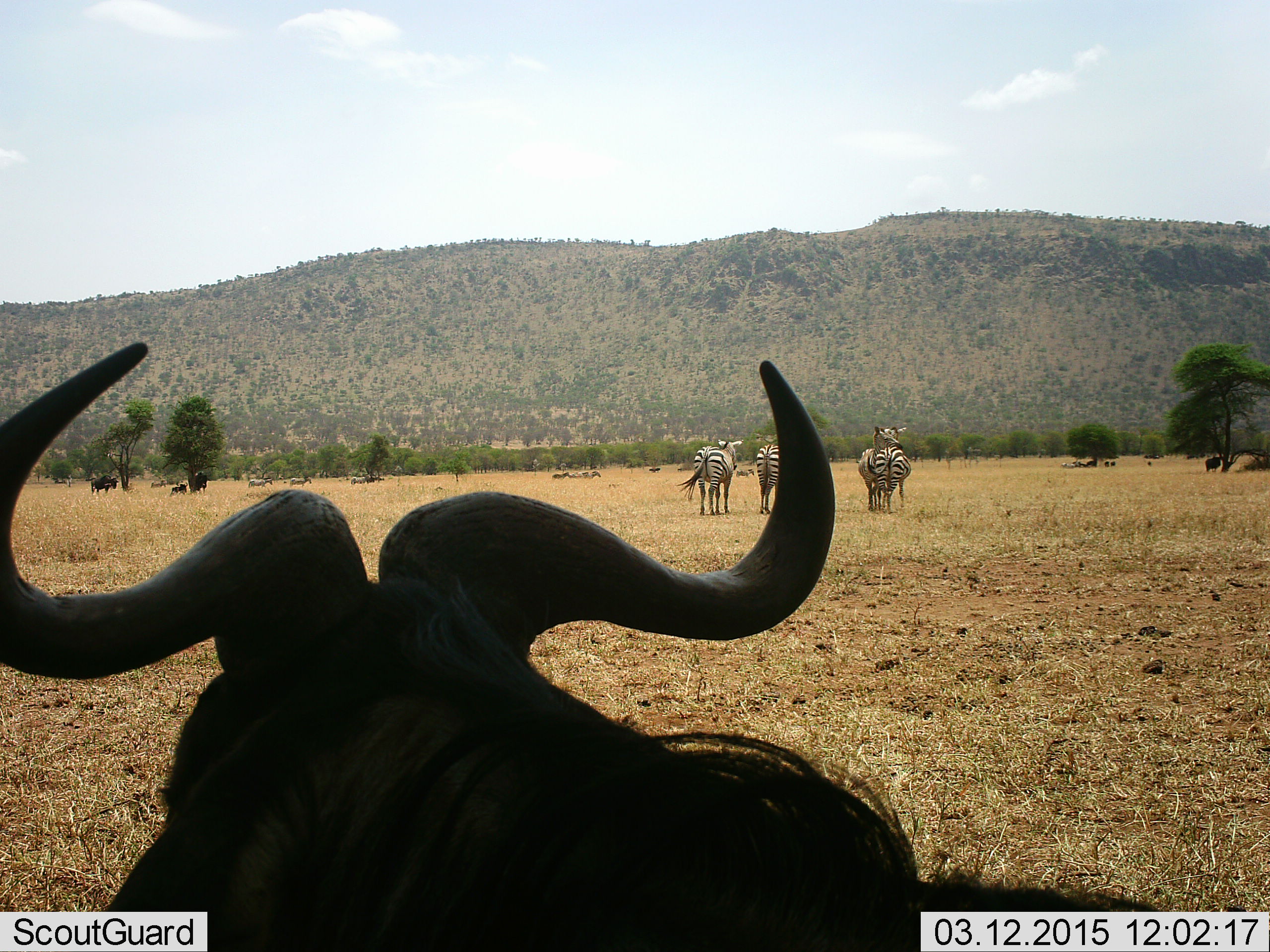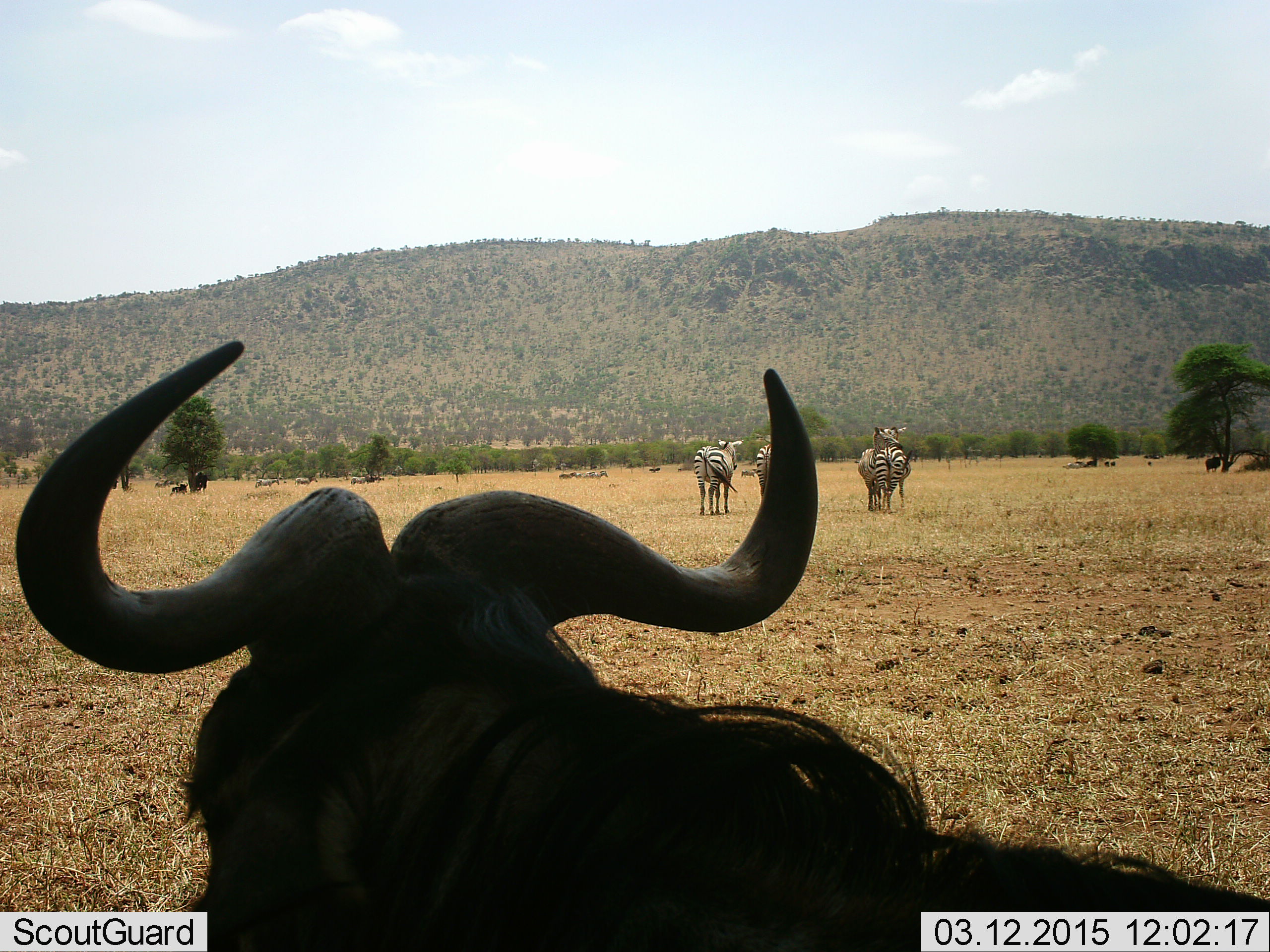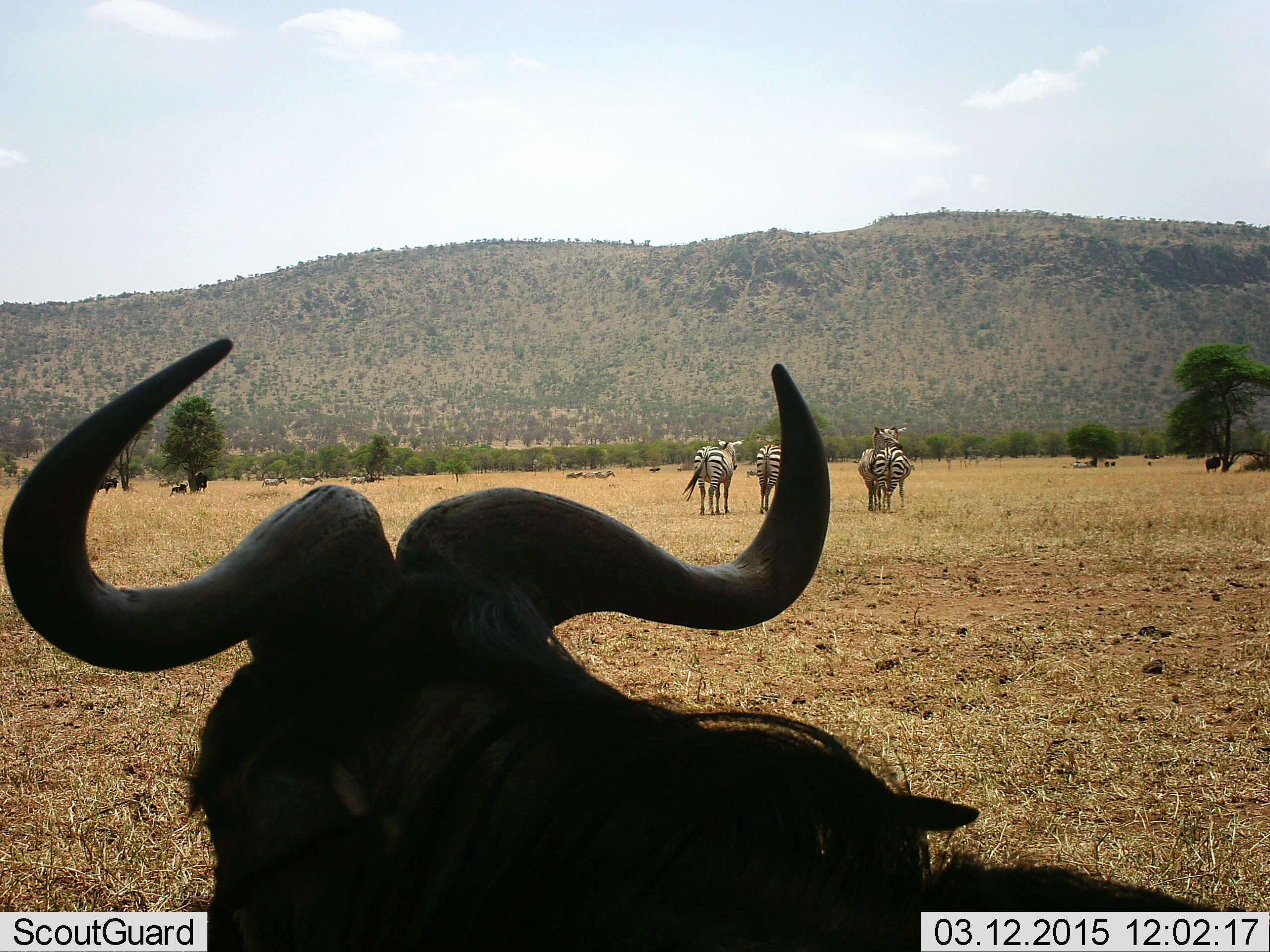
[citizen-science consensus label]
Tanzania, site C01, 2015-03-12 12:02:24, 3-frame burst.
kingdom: Animalia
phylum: Chordata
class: Mammalia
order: Artiodactyla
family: Bovidae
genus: Connochaetes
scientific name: Connochaetes taurinus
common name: blue wildebeest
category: wildebeest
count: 6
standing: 64%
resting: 64%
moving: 18%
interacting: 0%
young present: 0%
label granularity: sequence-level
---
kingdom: Animalia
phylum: Chordata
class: Mammalia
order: Perissodactyla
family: Equidae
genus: Equus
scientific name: Equus quagga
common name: plains zebra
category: zebra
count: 7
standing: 83%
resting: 8%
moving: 50%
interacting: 17%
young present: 0%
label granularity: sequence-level